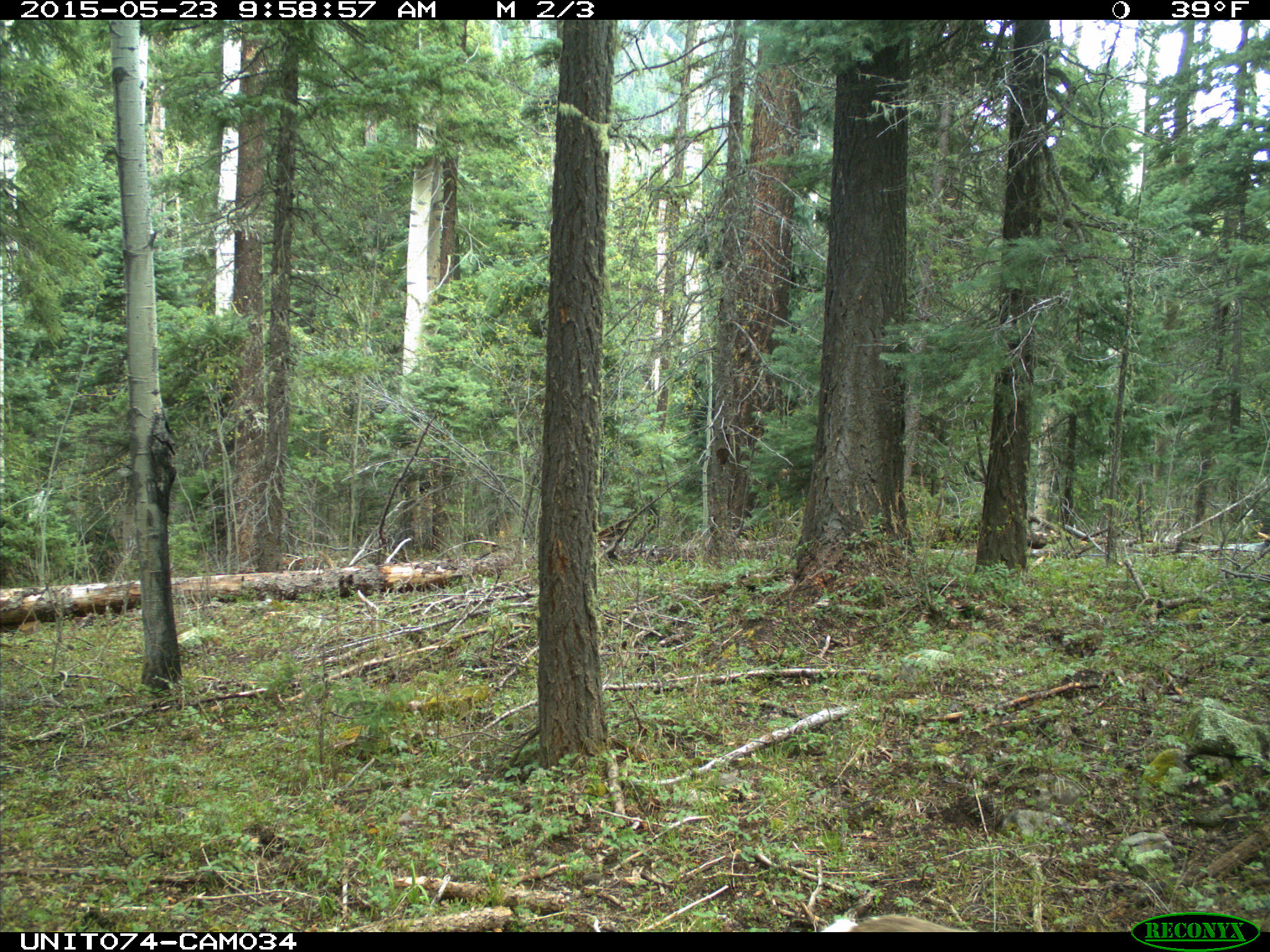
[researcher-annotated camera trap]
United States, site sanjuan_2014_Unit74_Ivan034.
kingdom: Animalia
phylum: Chordata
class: Mammalia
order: Artiodactyla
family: Cervidae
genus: Odocoileus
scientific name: Odocoileus hemionus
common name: mule deer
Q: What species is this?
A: Odocoileus hemionus (mule deer).